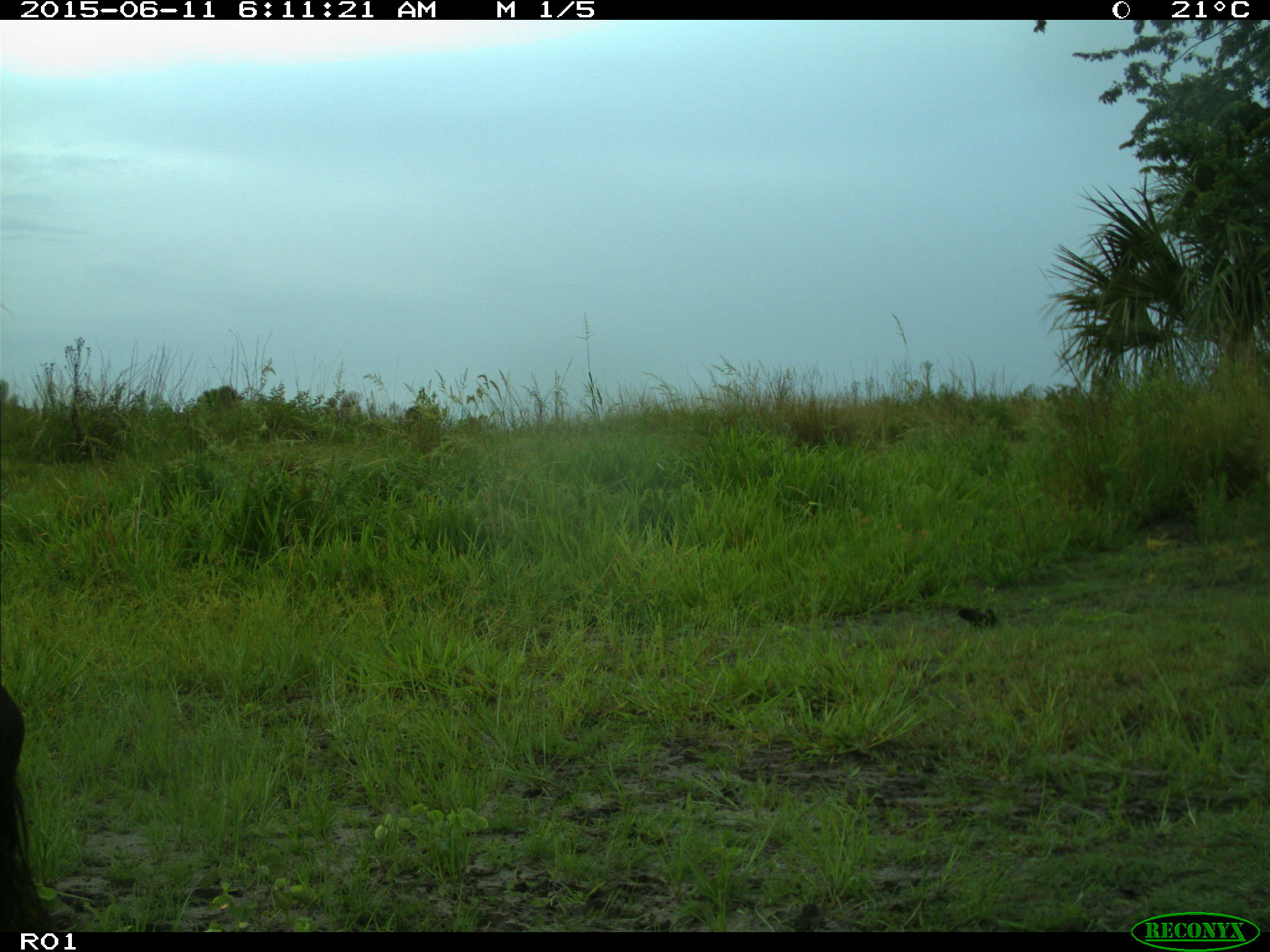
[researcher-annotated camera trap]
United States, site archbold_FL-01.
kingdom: Animalia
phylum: Chordata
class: Mammalia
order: Artiodactyla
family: Bovidae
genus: Bos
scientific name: Bos taurus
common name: domestic cow